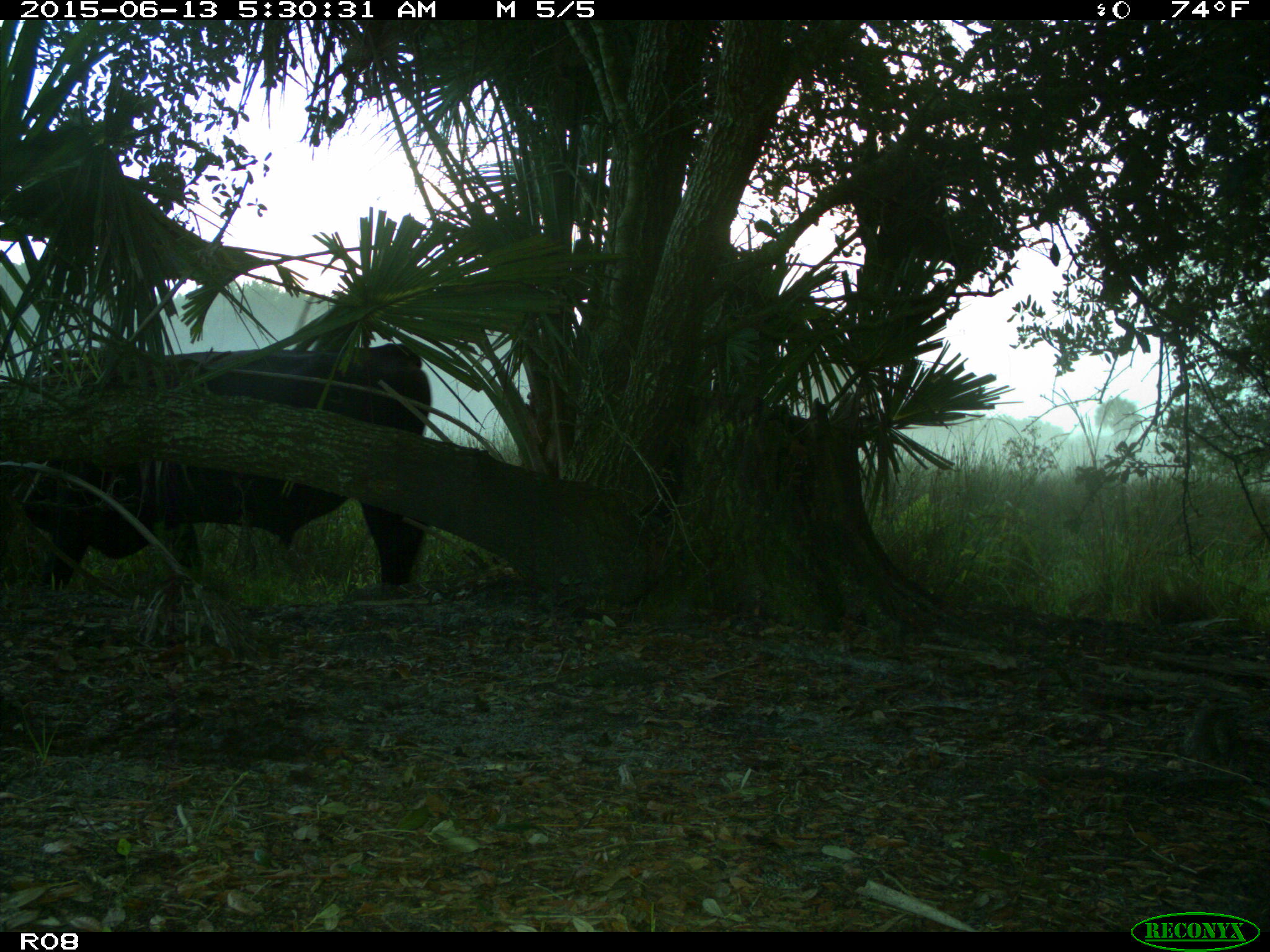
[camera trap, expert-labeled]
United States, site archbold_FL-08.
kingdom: Animalia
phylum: Chordata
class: Mammalia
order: Artiodactyla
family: Bovidae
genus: Bos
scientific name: Bos taurus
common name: domestic cow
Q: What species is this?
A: Bos taurus (domestic cow).